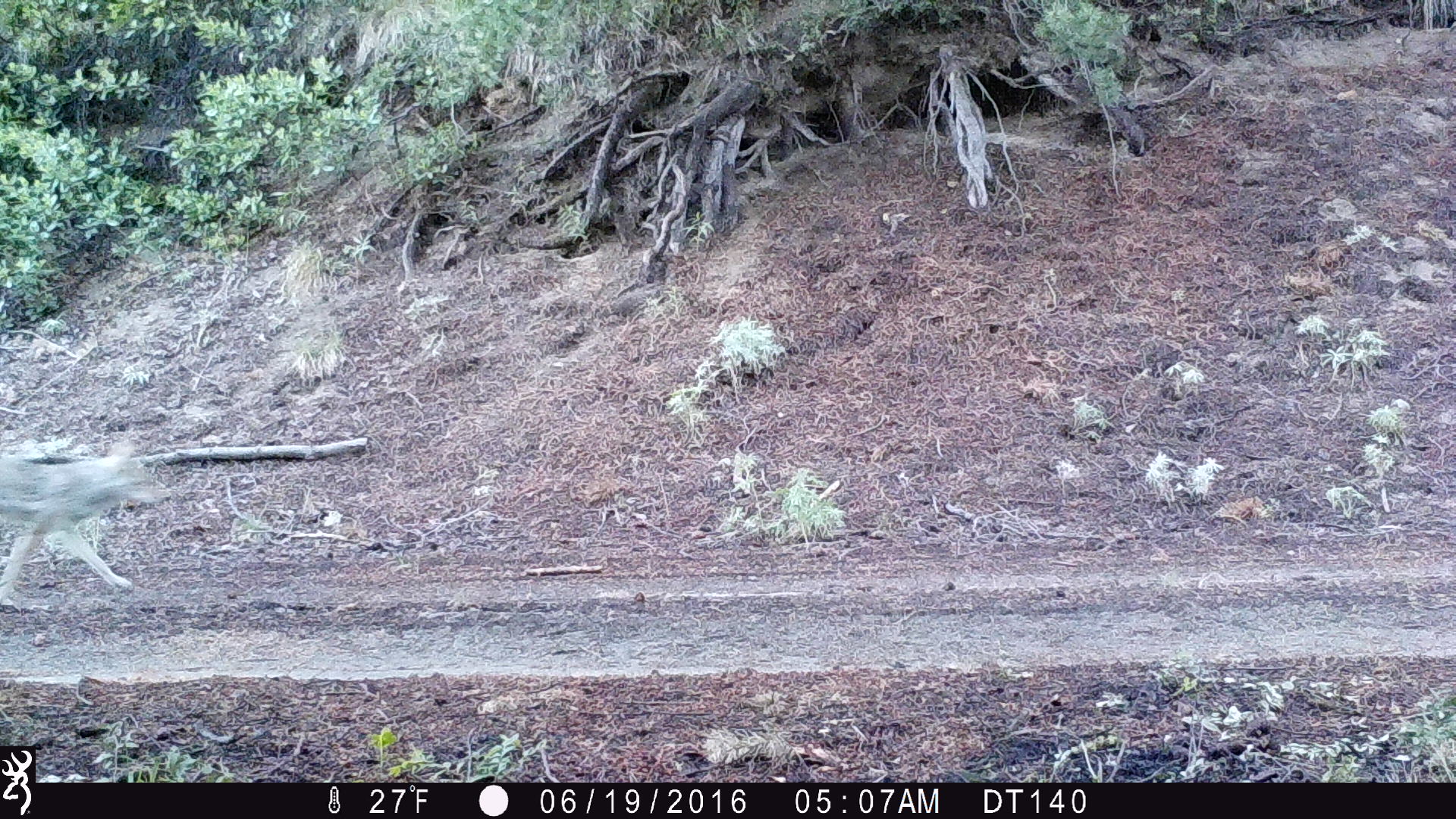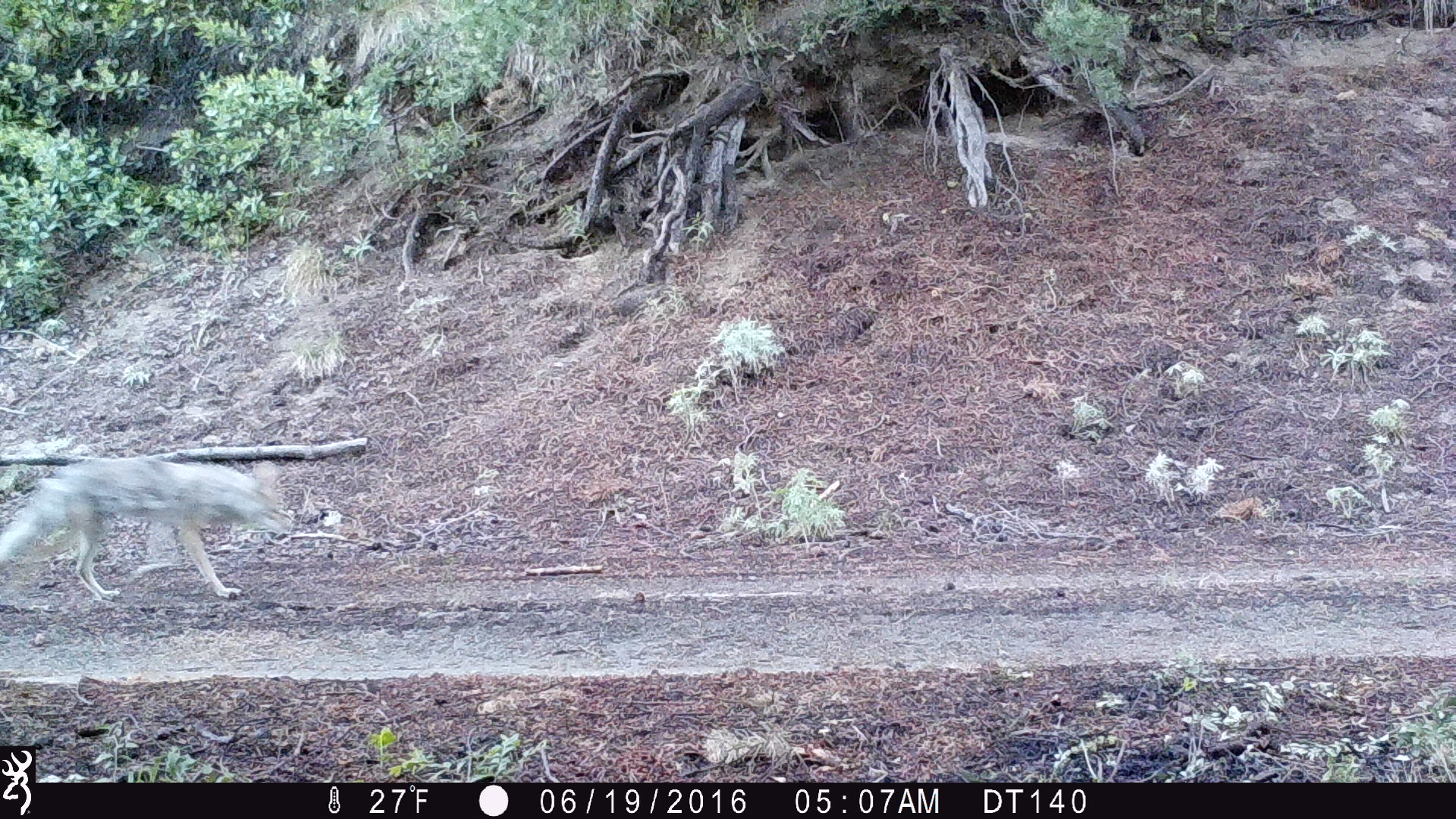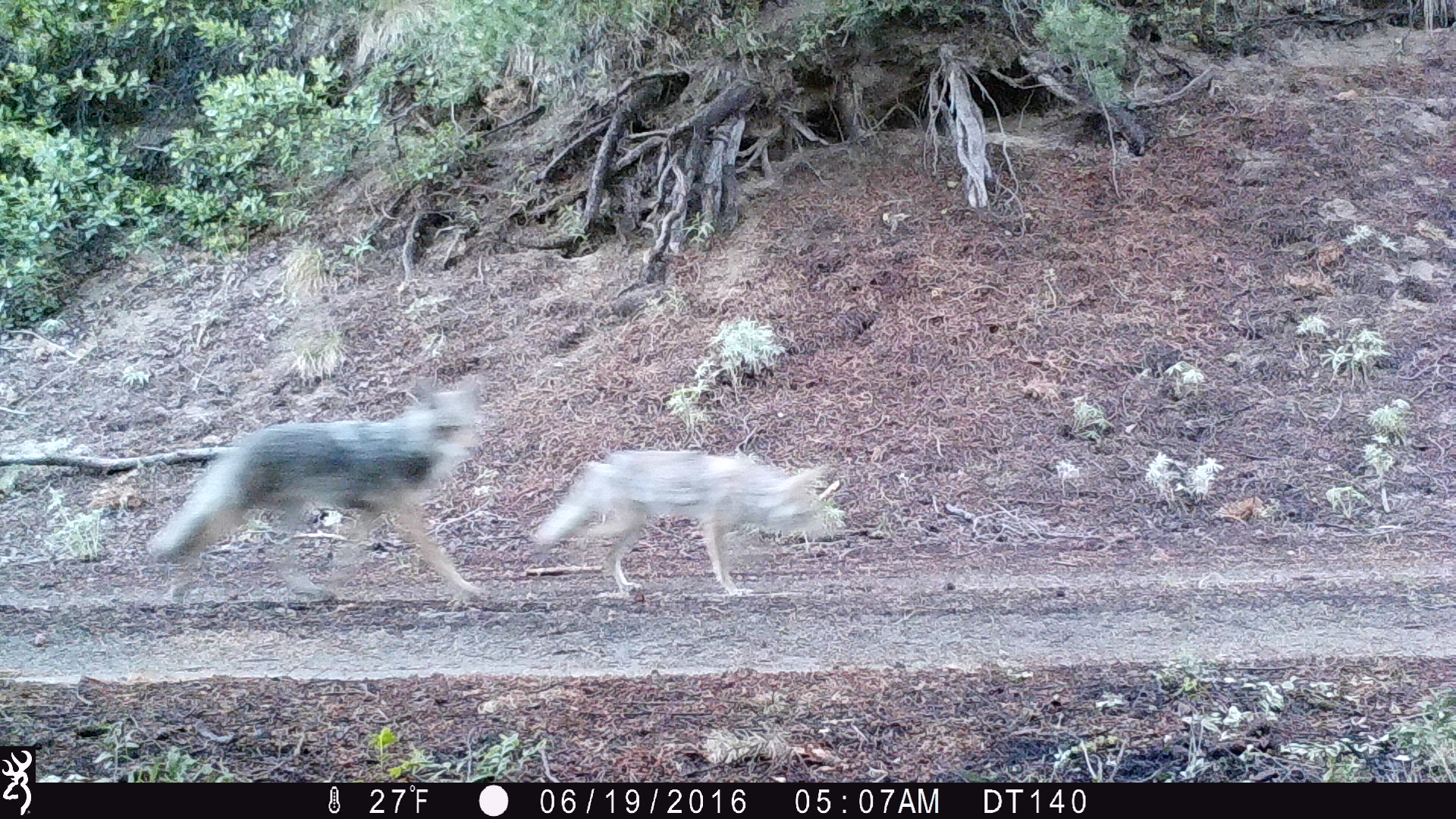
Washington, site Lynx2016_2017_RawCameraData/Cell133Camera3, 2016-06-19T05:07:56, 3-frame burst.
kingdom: Animalia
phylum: Chordata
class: Mammalia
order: Carnivora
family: Canidae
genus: Canis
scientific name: Canis latrans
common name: coyote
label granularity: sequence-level